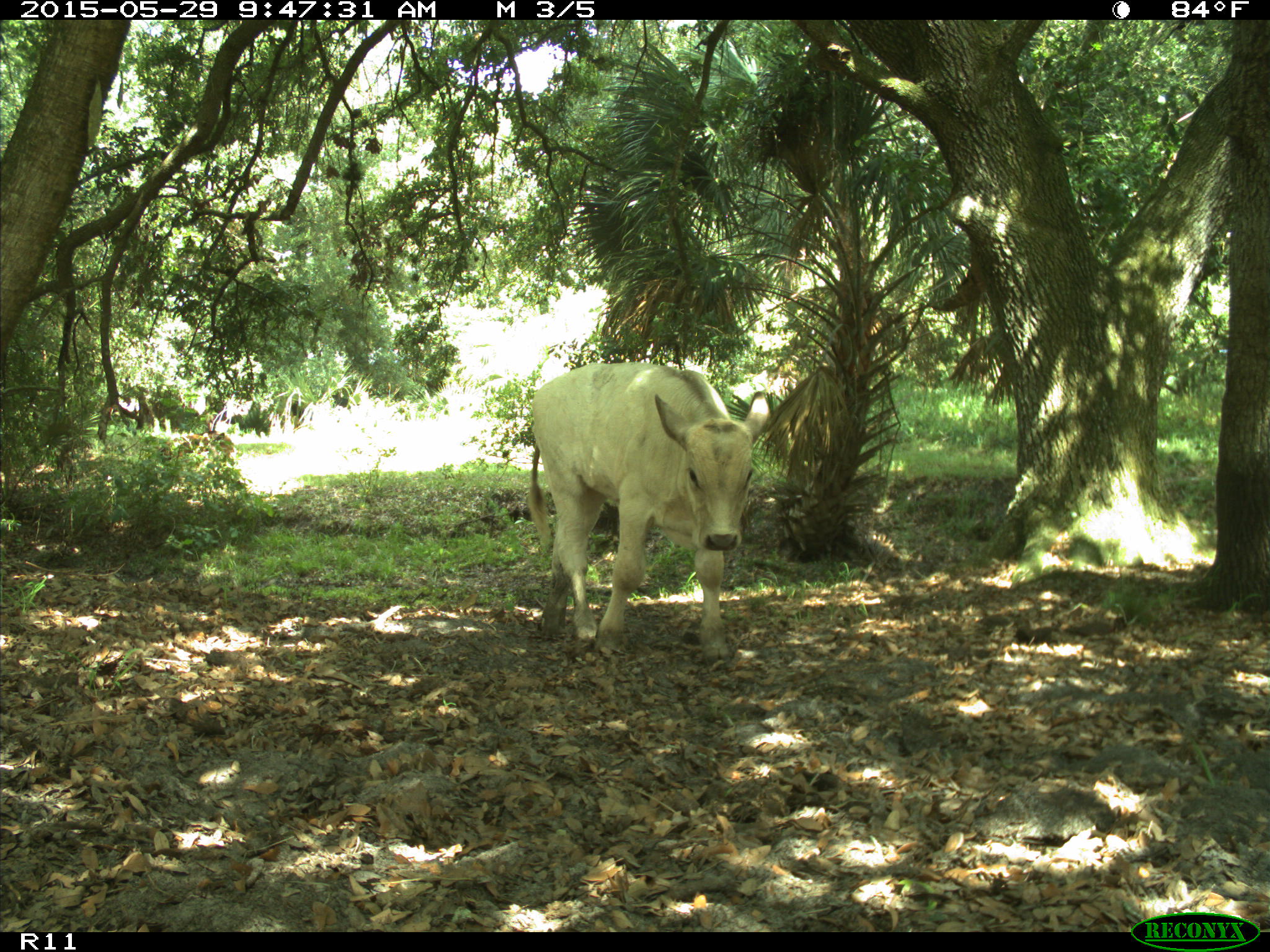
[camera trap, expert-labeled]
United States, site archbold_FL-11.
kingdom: Animalia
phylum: Chordata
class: Mammalia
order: Artiodactyla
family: Bovidae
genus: Bos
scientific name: Bos taurus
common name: domestic cow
Bos taurus (domestic cow).